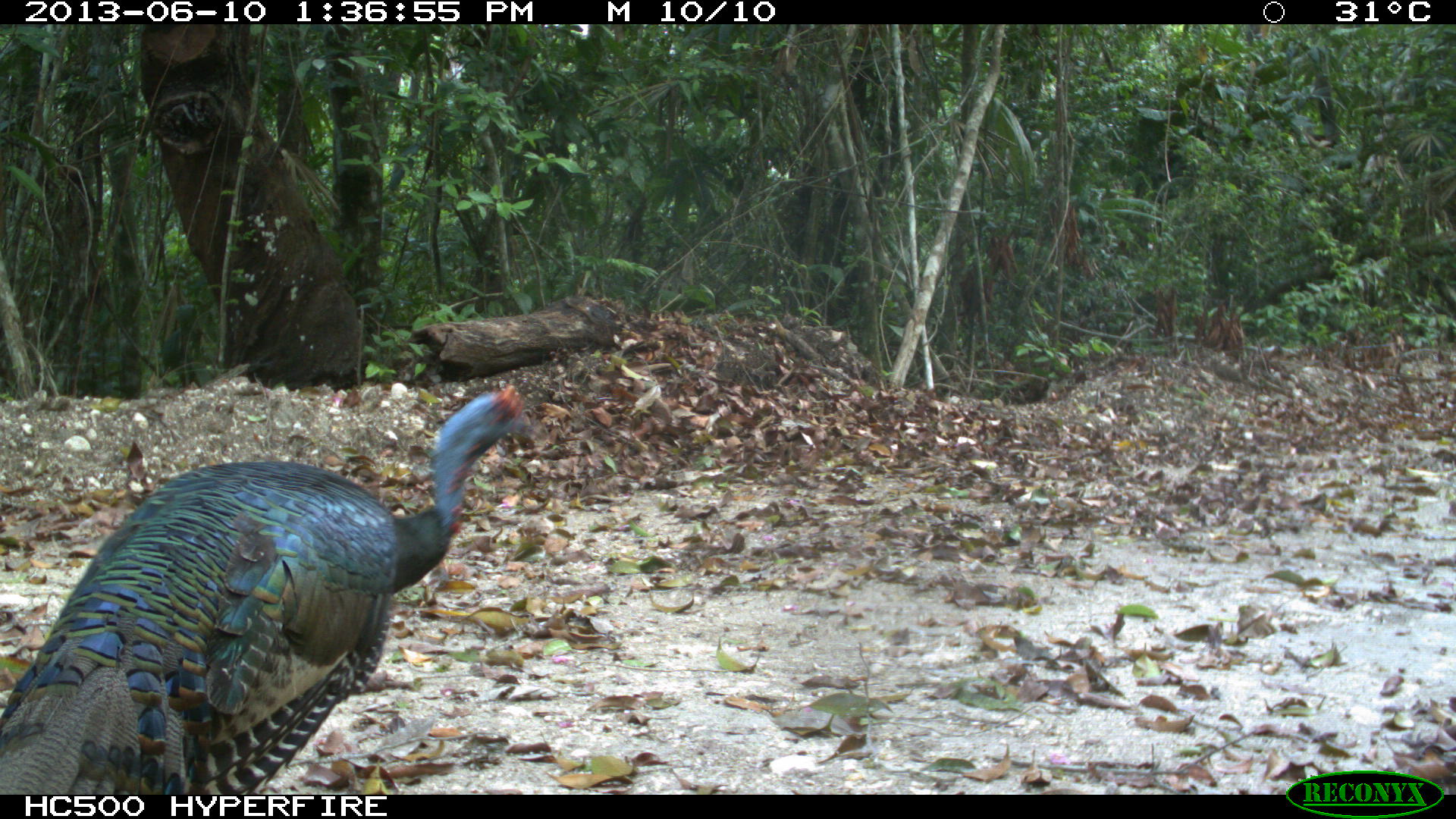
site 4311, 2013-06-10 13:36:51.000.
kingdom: Animalia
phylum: Chordata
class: Aves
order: Galliformes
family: Phasianidae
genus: Meleagris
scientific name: Meleagris ocellata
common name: ocellated turkey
Meleagris ocellata (ocellated turkey), count 1, sex male.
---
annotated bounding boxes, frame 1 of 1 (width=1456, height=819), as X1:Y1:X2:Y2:
meleagris ocellata: 0:380:537:795